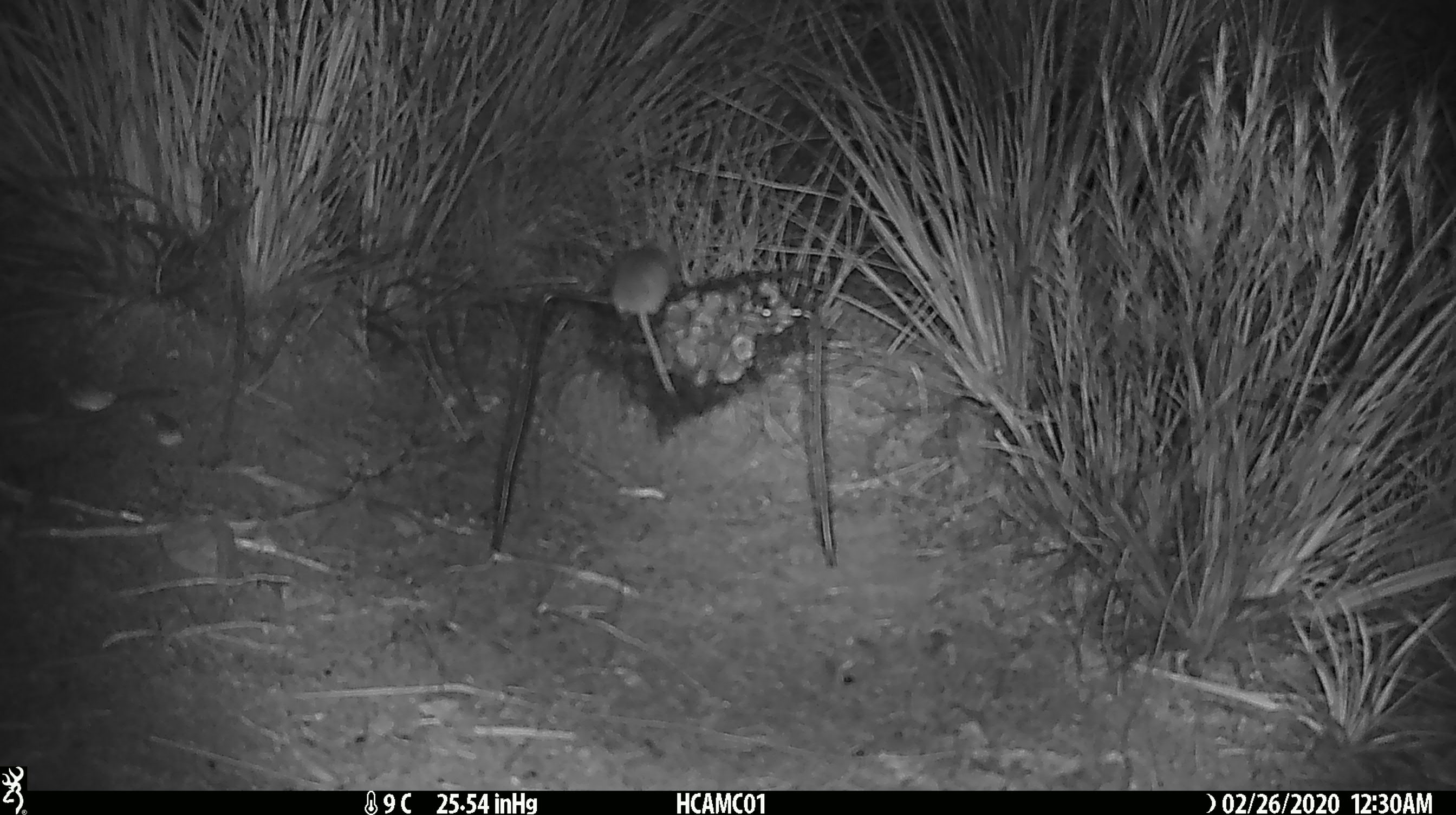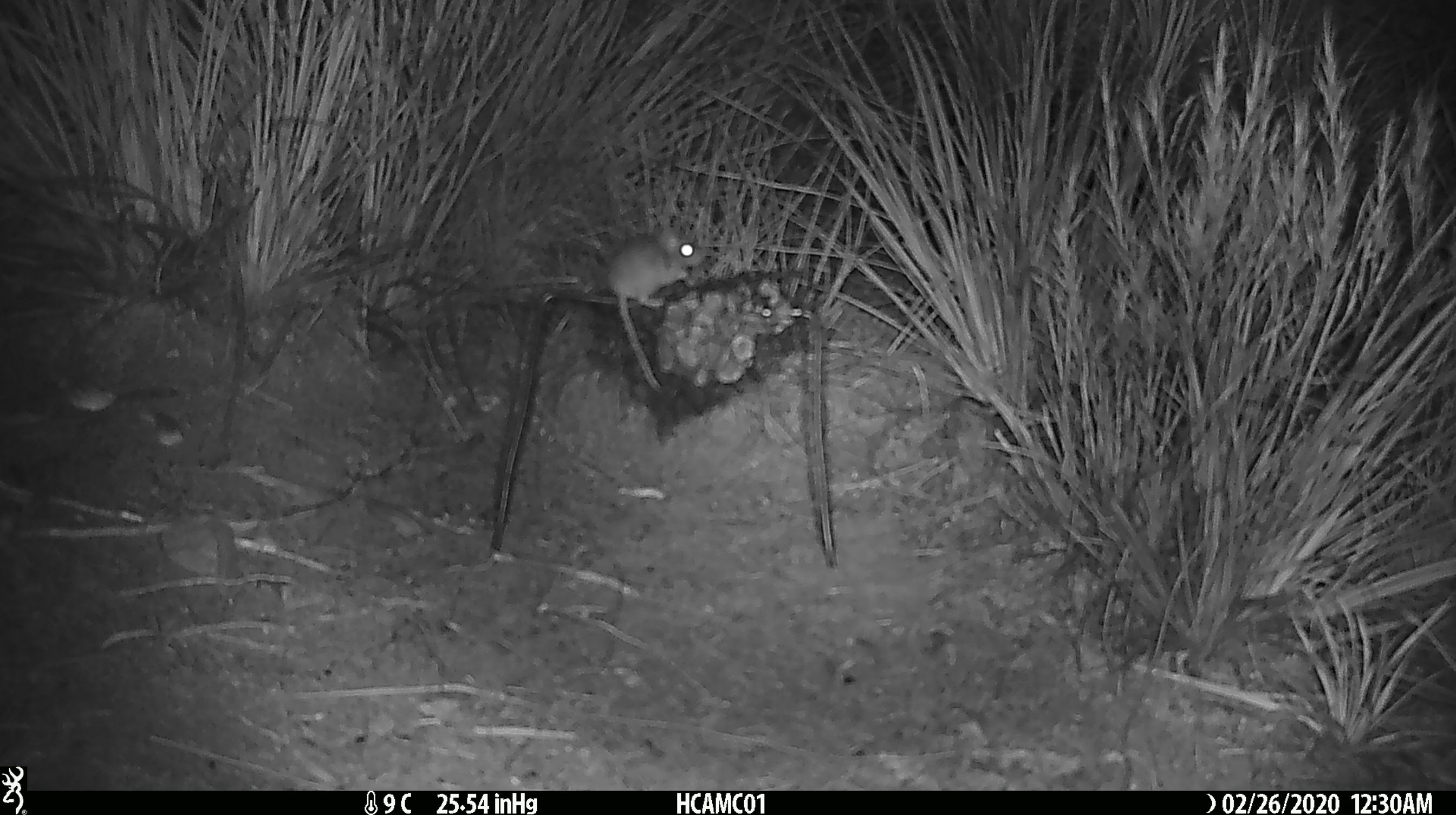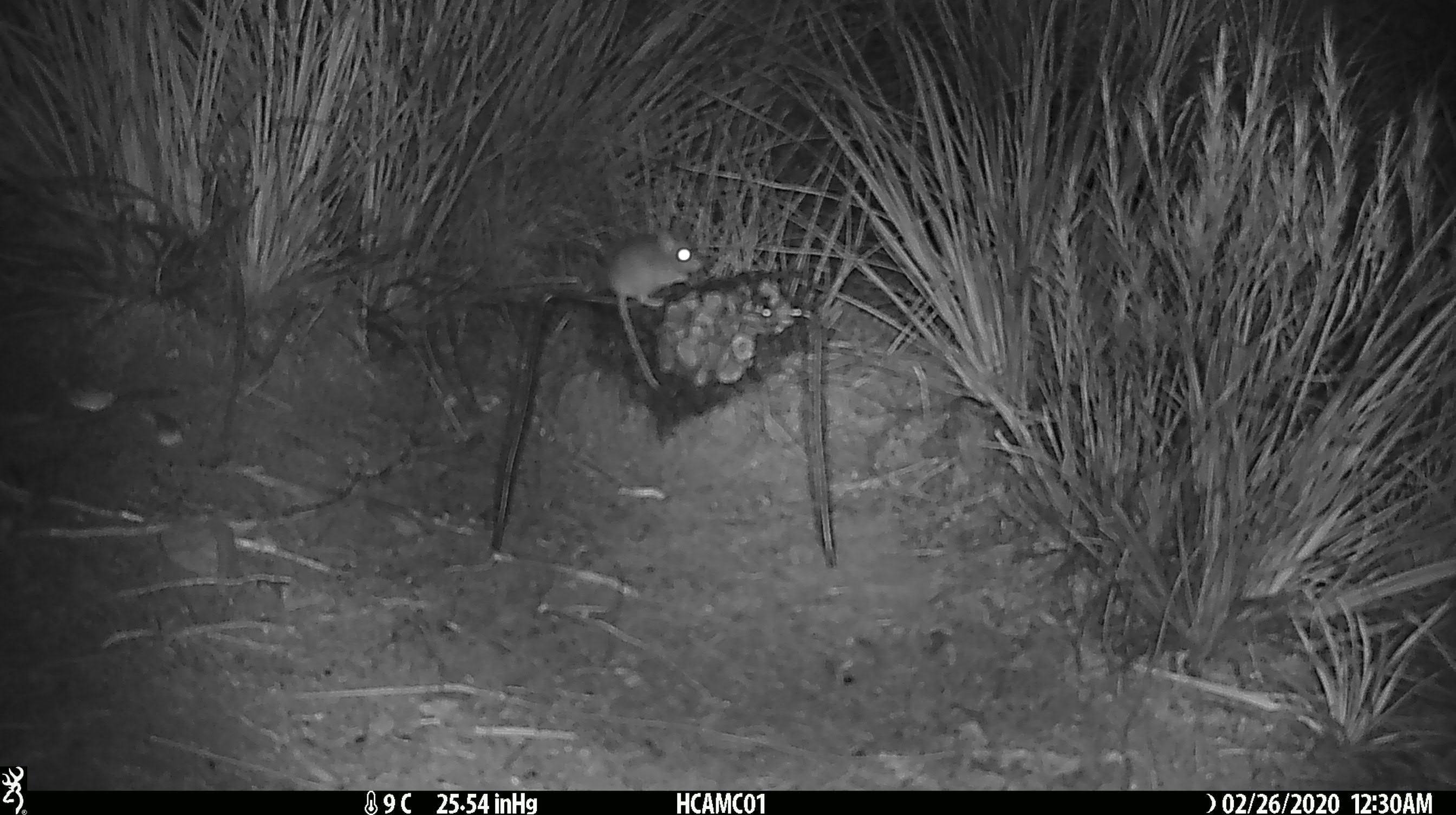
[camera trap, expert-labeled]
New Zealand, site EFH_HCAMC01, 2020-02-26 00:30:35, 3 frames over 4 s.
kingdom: Animalia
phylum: Chordata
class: Mammalia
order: Rodentia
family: Muridae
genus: Mus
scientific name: Mus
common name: mouse